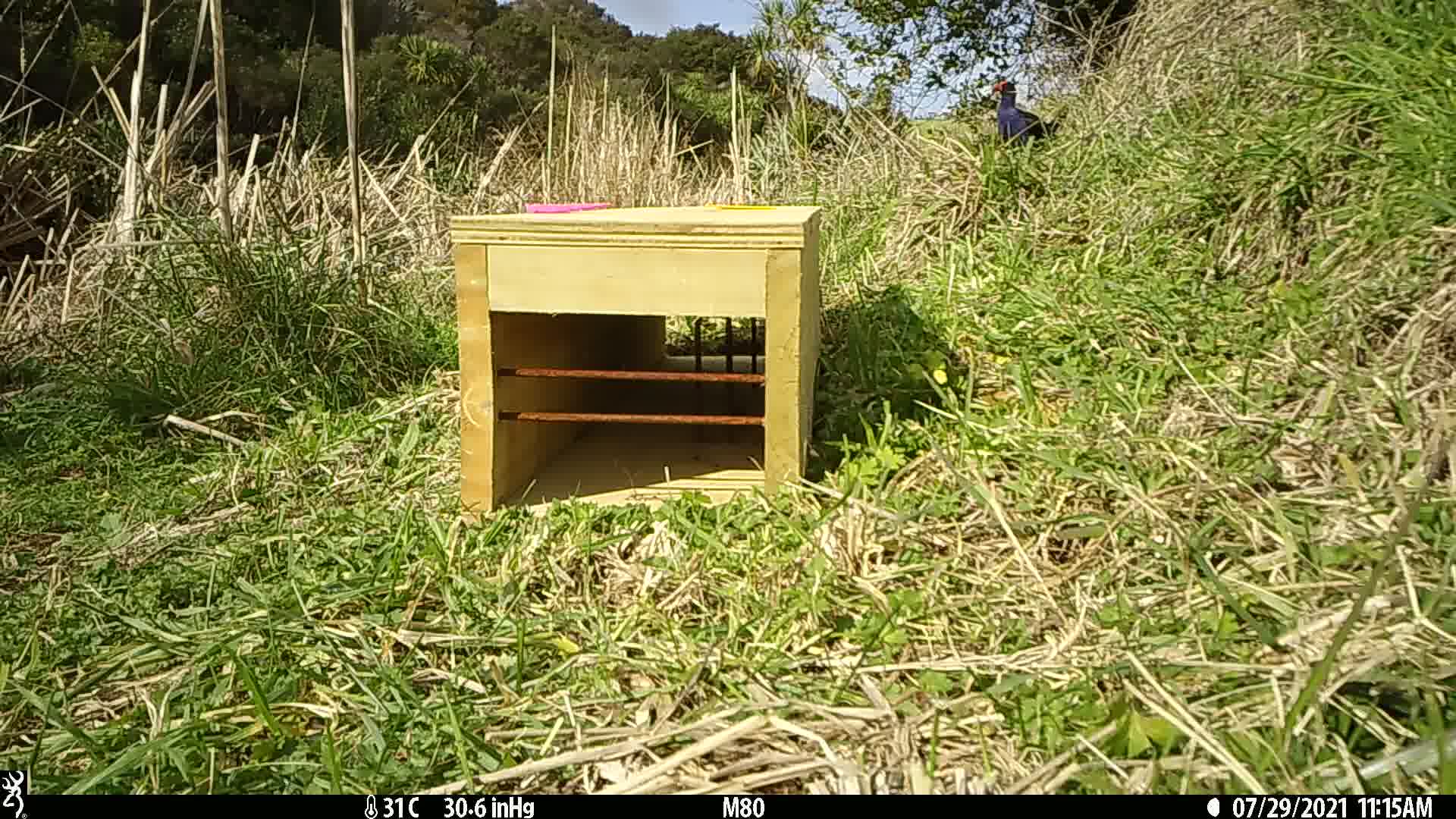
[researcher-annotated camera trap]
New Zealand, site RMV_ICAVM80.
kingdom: Animalia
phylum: Chordata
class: Aves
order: Gruiformes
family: Rallidae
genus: Porphyrio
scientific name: Porphyrio melanotus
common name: australasian swamphen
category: pukeko